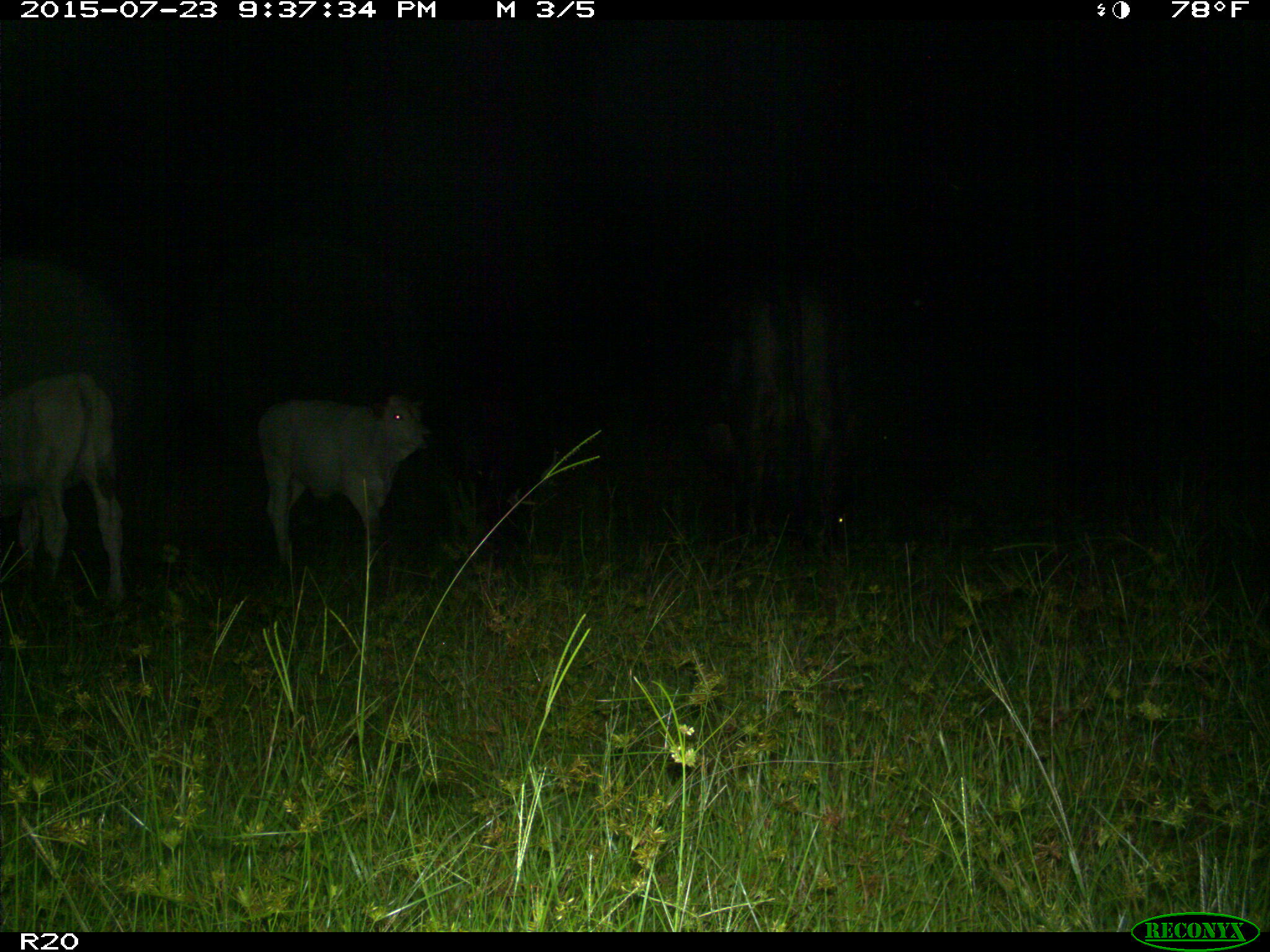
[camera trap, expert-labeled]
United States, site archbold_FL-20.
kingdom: Animalia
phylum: Chordata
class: Mammalia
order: Artiodactyla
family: Bovidae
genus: Bos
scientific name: Bos taurus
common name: domestic cow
Bos taurus (domestic cow).